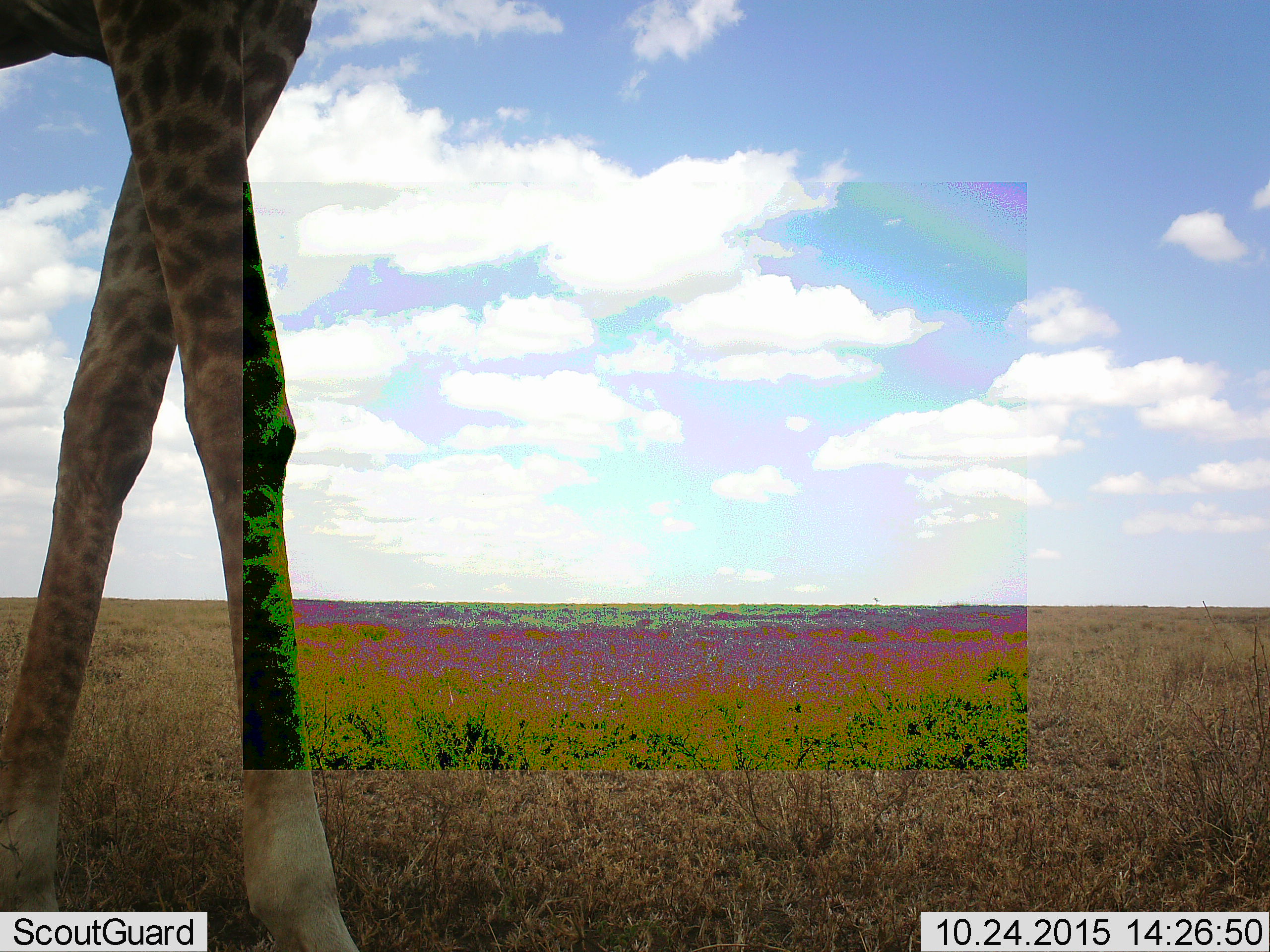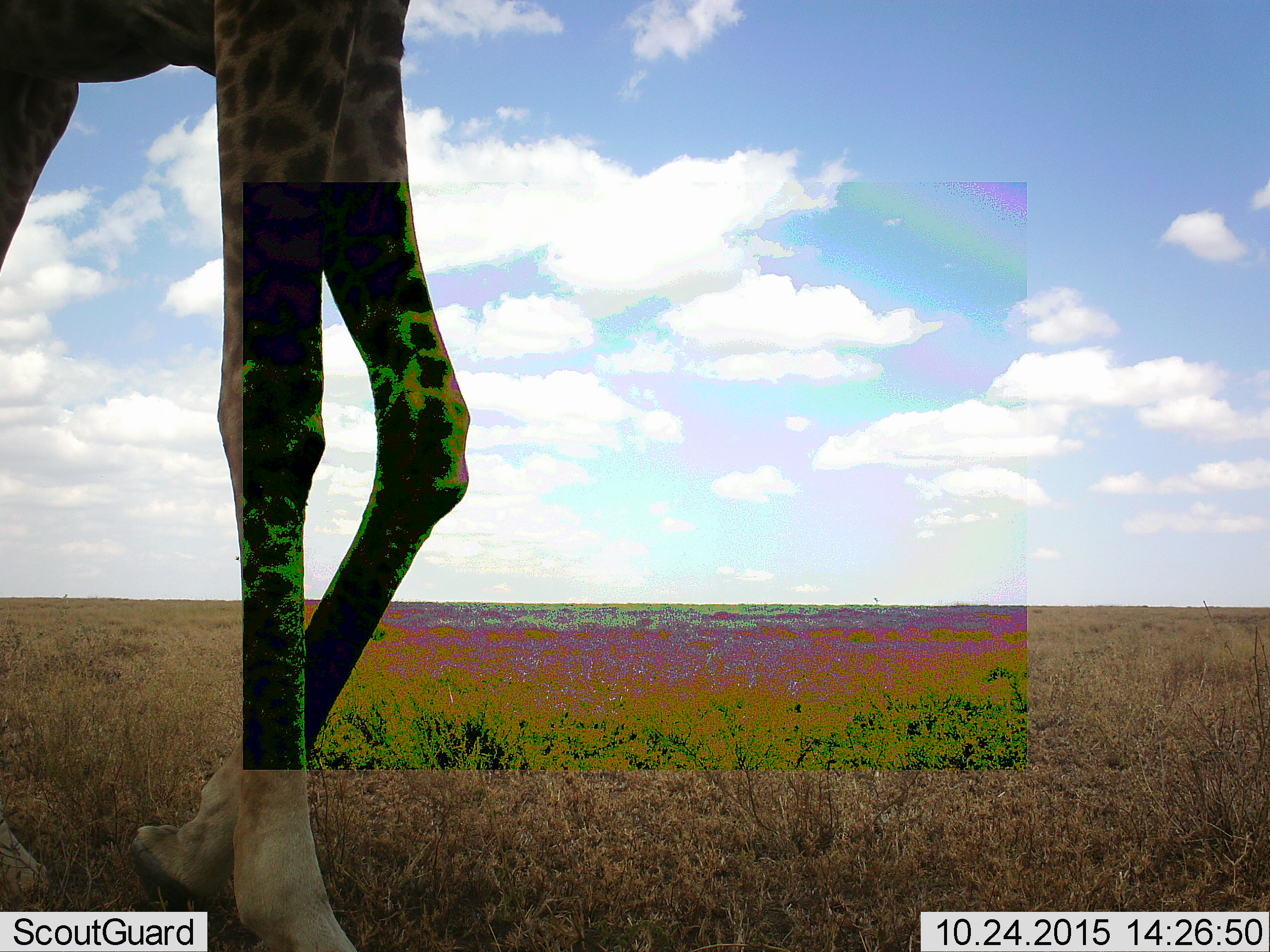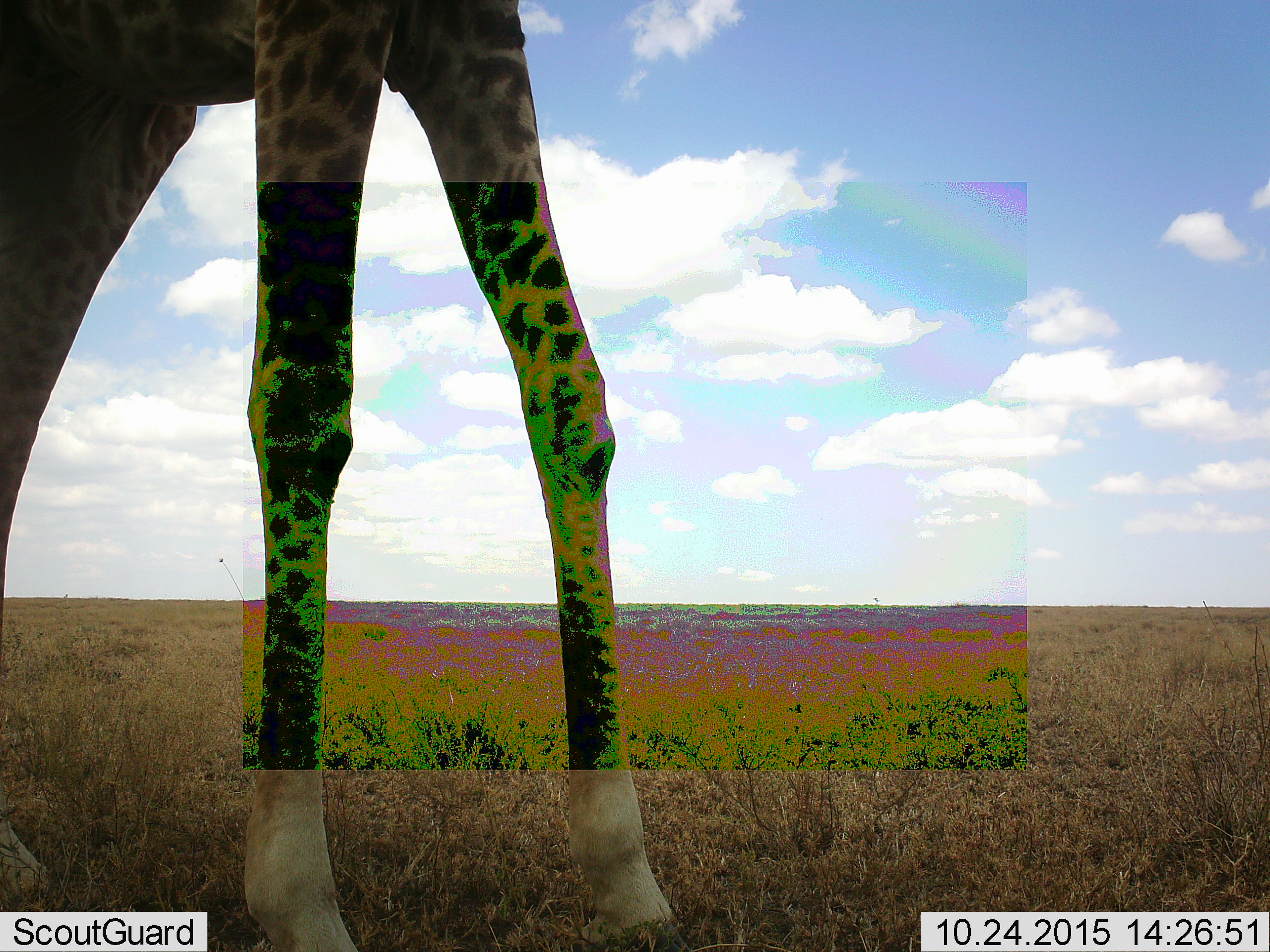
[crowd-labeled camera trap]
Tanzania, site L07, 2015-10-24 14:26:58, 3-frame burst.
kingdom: Animalia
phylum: Chordata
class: Mammalia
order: Artiodactyla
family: Giraffidae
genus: Giraffa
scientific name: Giraffa camelopardalis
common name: giraffe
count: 1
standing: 10%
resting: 0%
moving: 90%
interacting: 0%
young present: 0%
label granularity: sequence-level